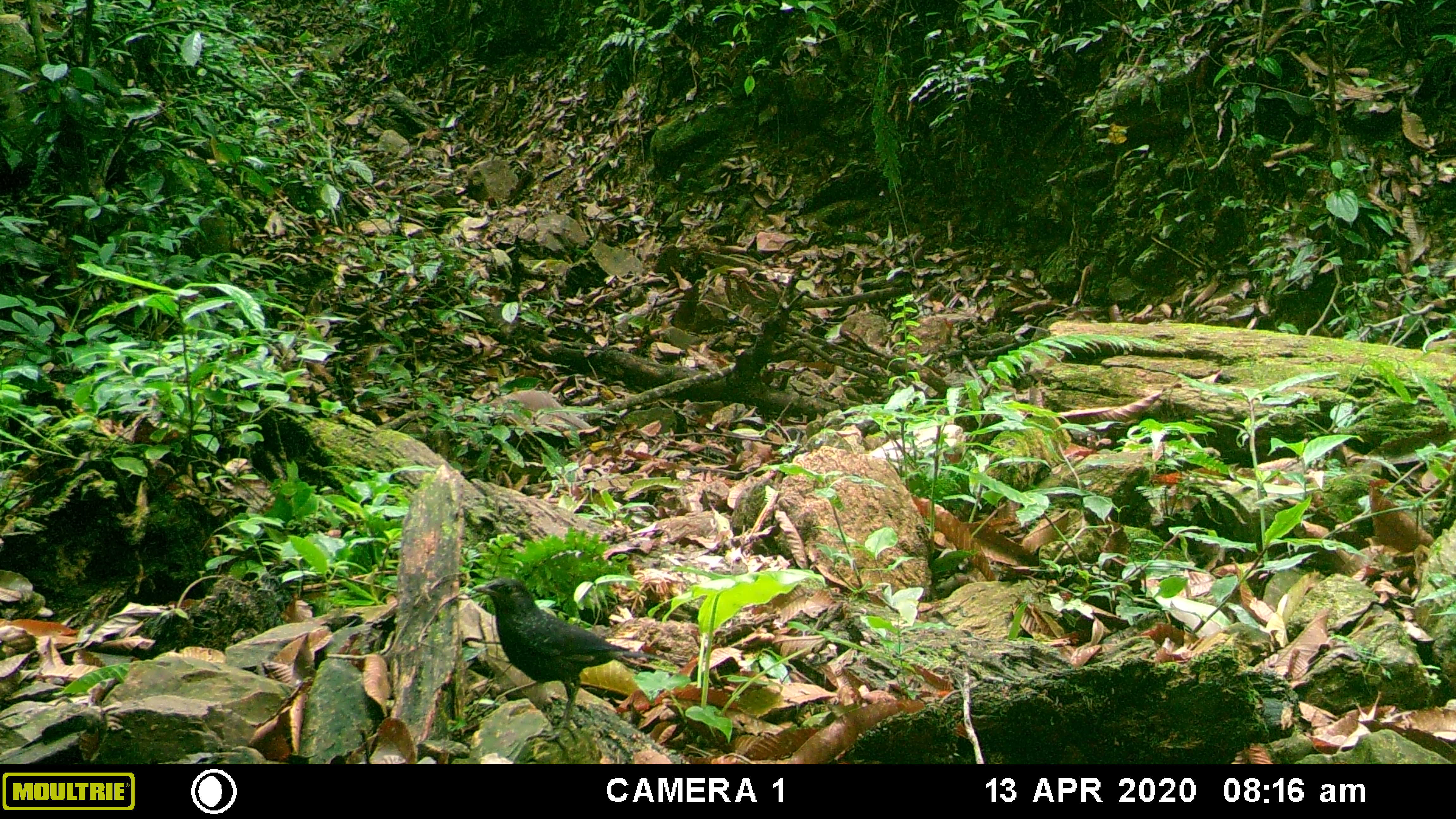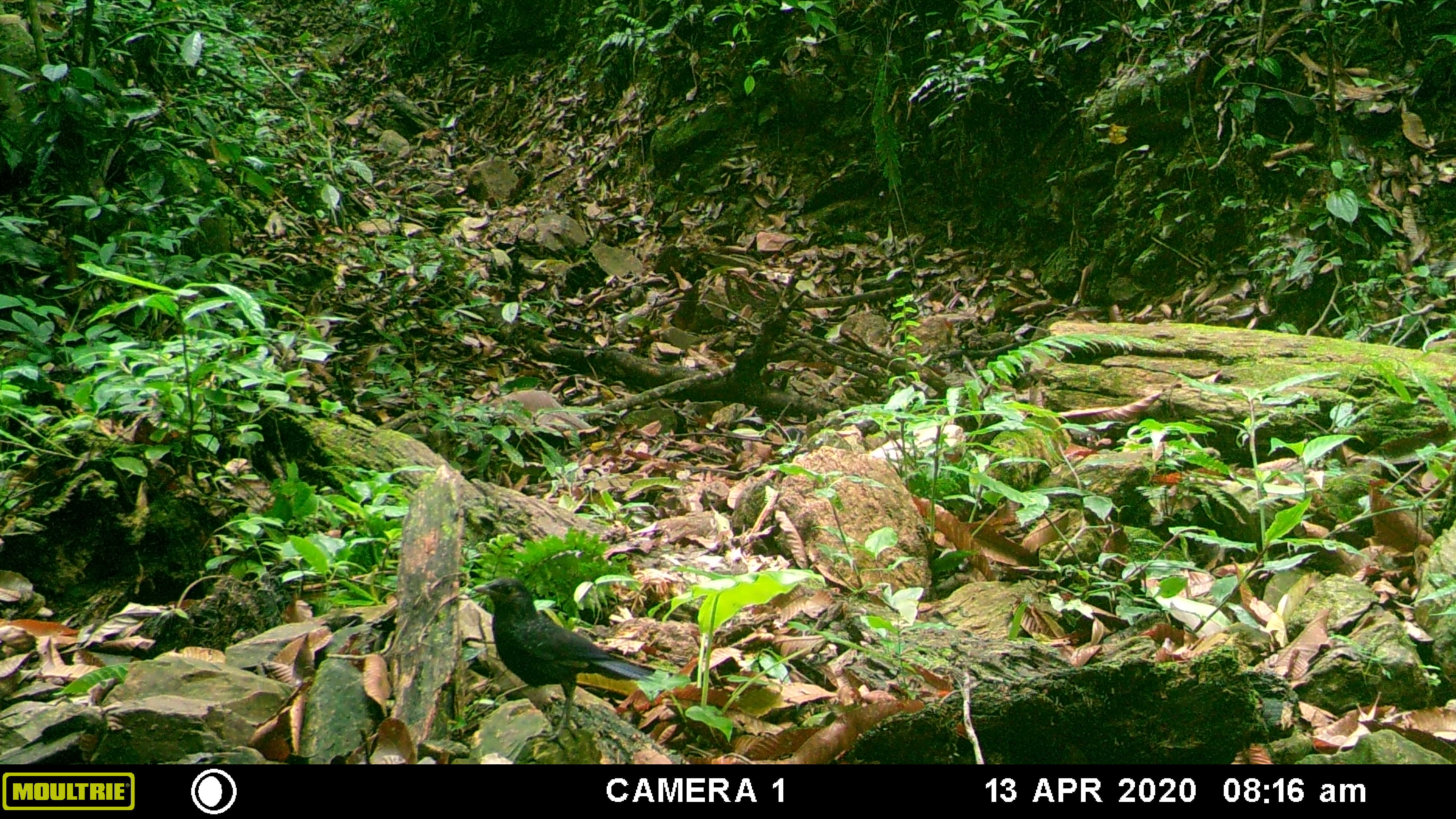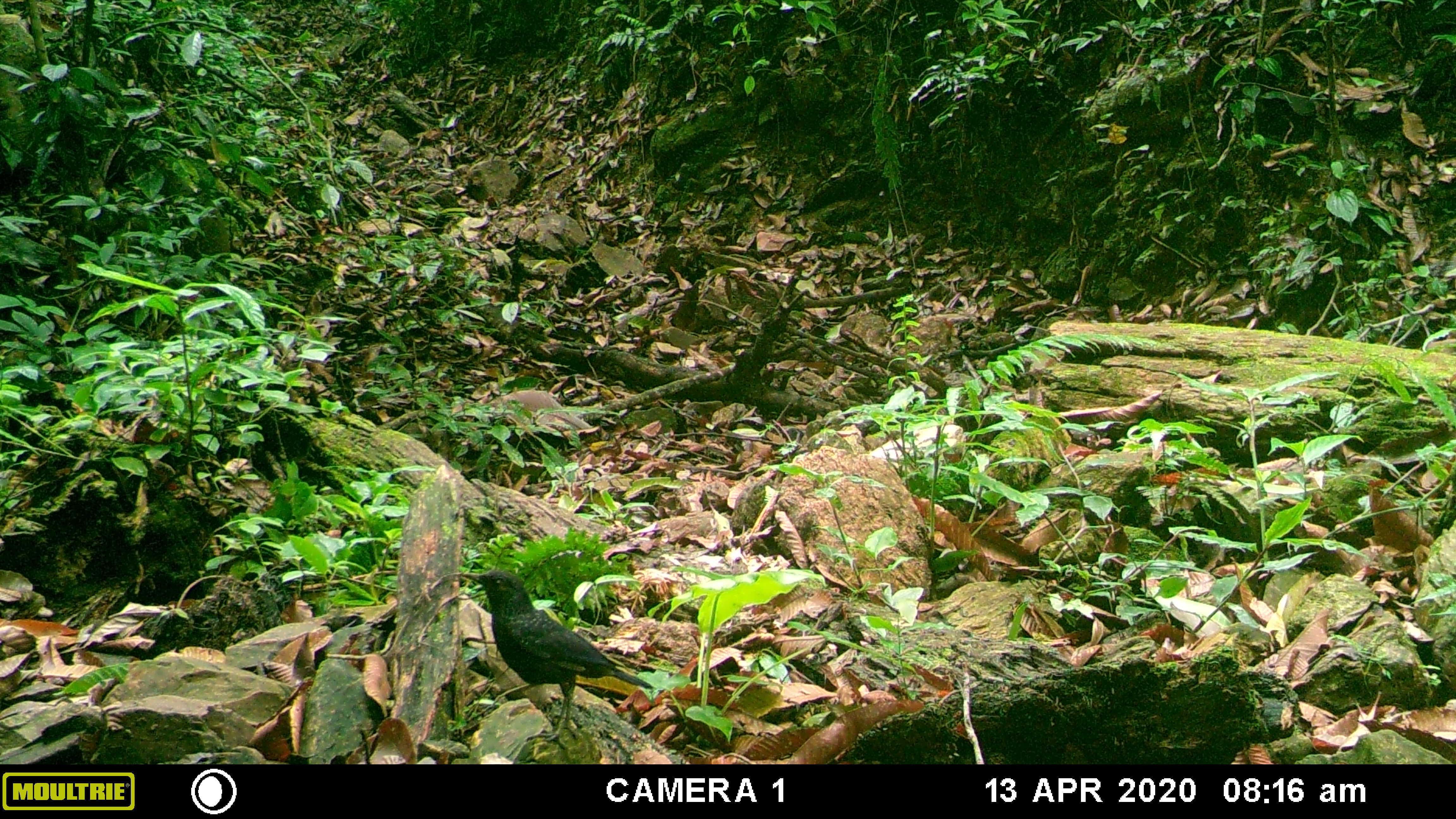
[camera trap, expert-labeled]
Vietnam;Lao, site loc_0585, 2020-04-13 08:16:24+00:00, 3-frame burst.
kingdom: Animalia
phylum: Chordata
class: Aves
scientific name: Aves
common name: bird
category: unidentified bird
Unidentified bird (bird) (Aves). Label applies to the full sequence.